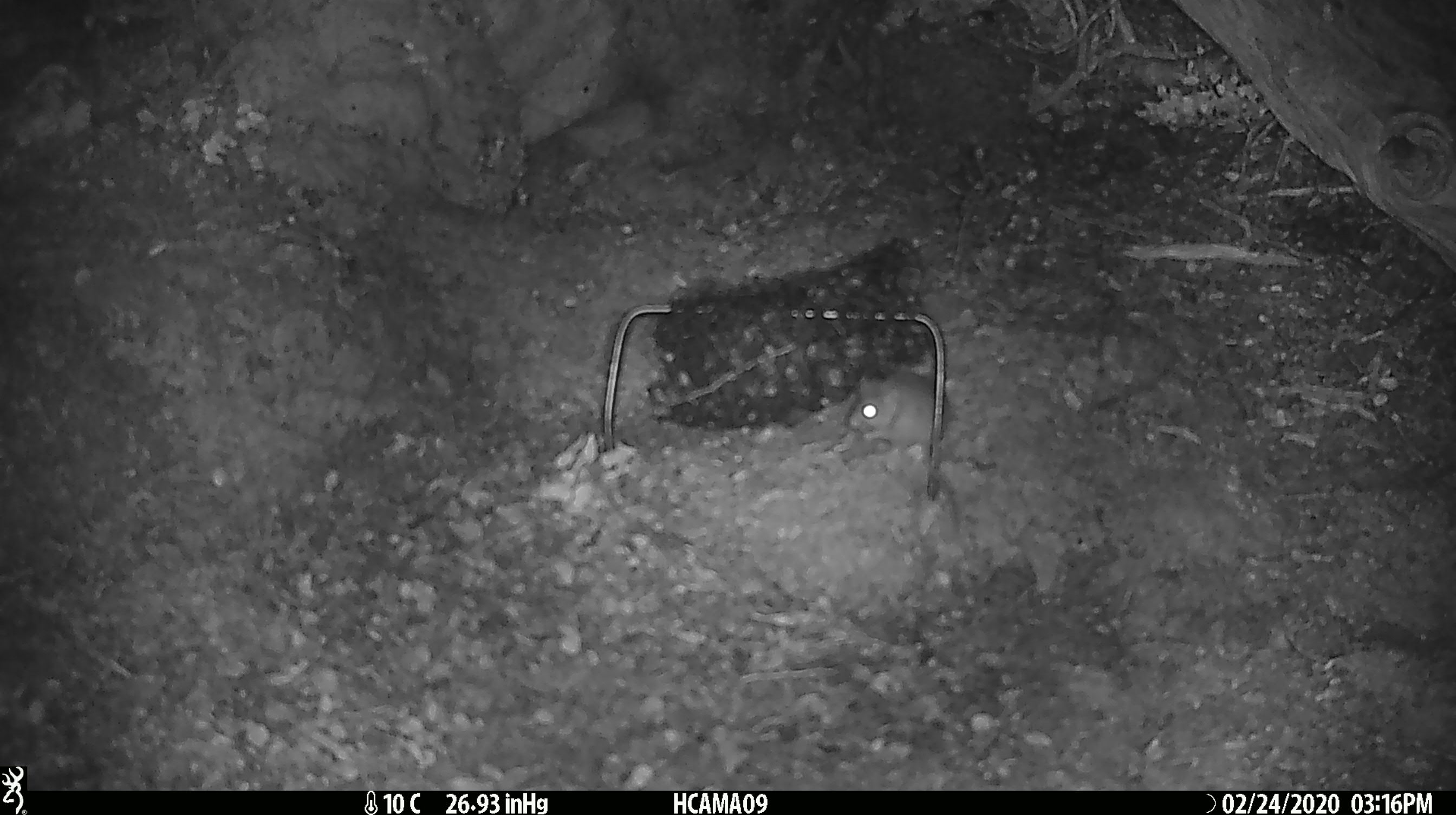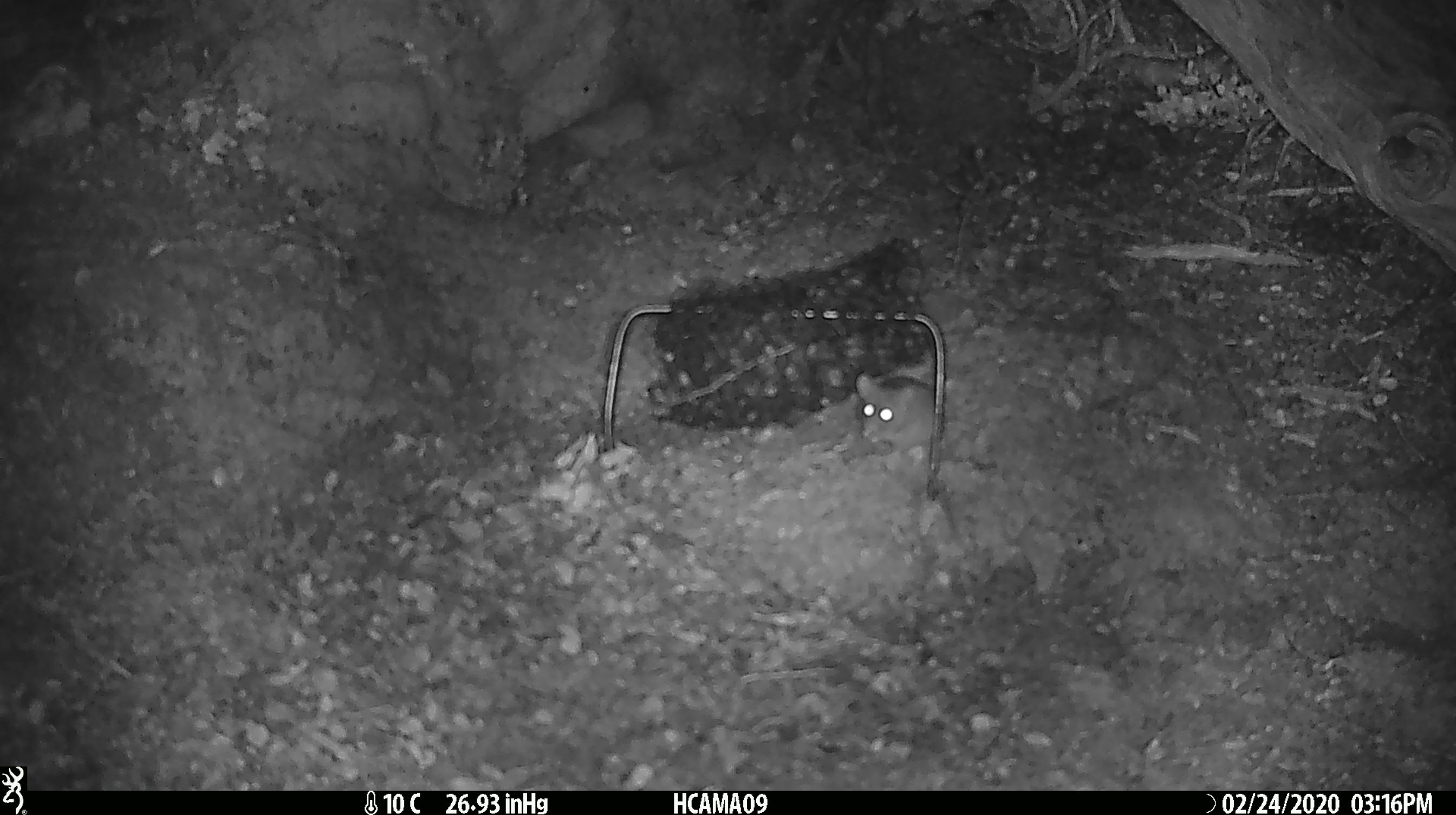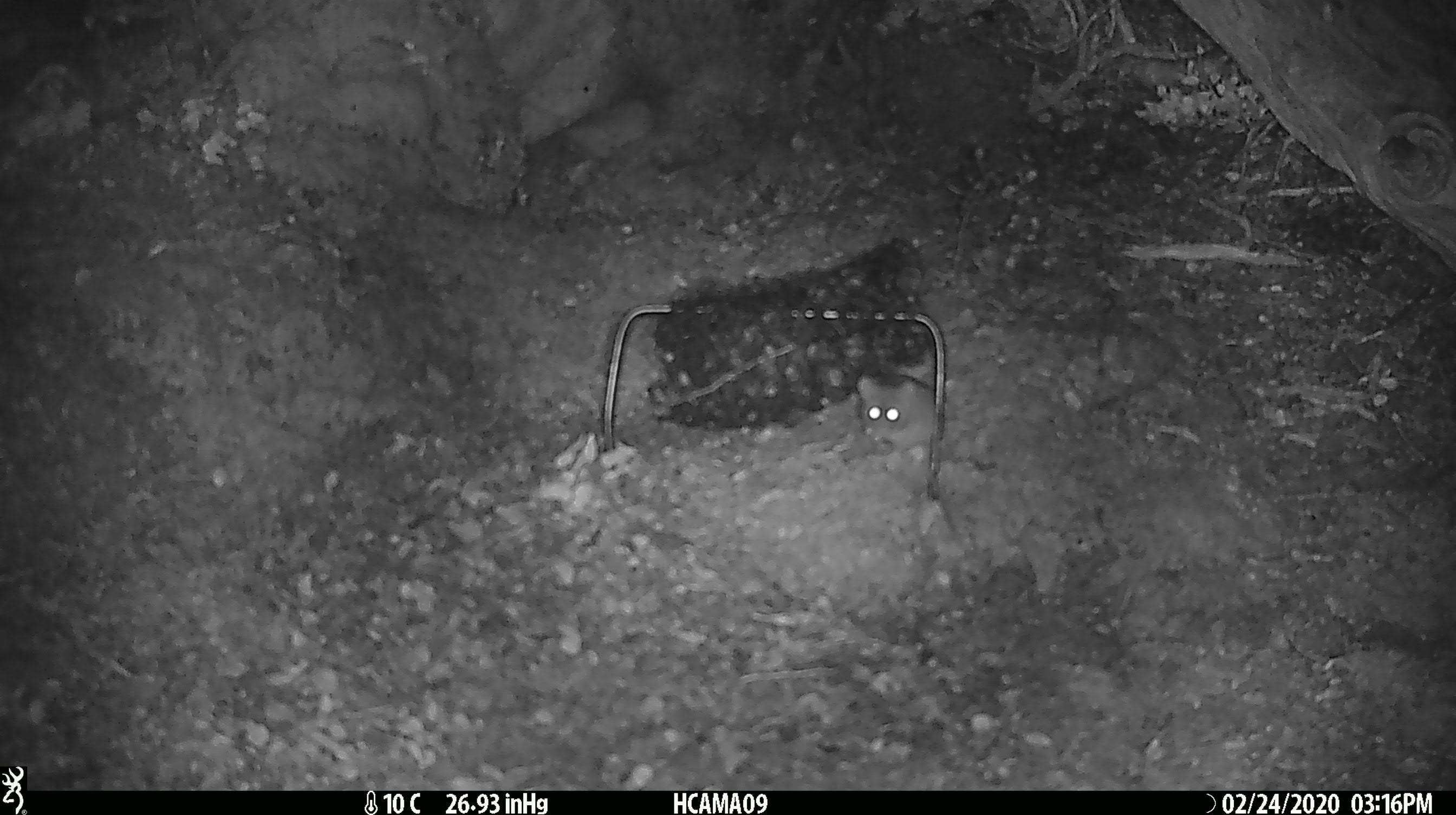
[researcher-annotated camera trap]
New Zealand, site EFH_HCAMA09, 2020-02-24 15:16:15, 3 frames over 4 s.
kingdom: Animalia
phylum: Chordata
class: Mammalia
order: Rodentia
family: Muridae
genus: Mus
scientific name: Mus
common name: mouse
Mouse (Mus).